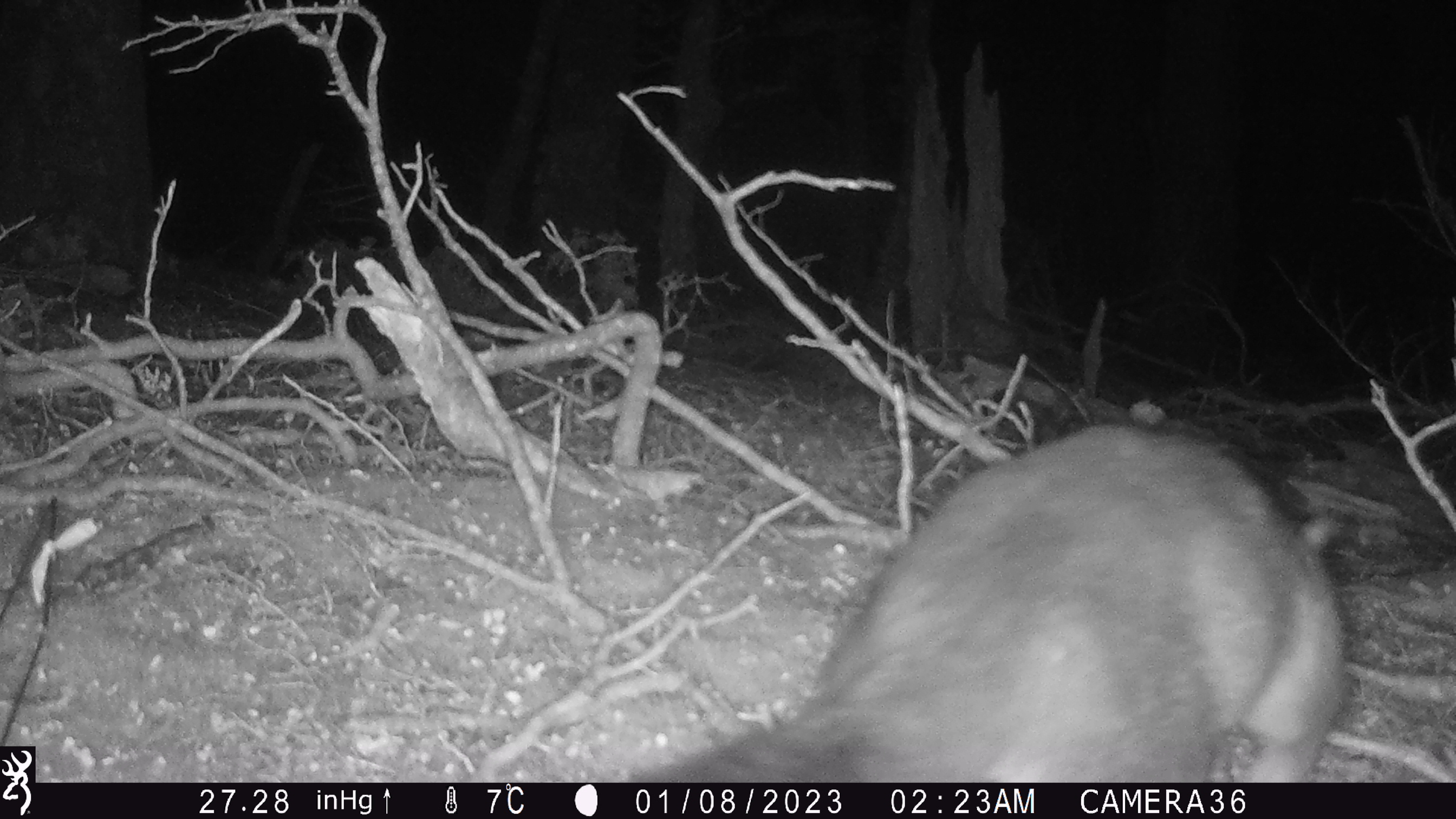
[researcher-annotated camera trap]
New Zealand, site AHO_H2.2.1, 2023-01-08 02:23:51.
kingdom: Animalia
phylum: Chordata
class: Mammalia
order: Diprotodontia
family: Phalangeridae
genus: Trichosurus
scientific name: Trichosurus vulpecula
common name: common brushtail possum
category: possum